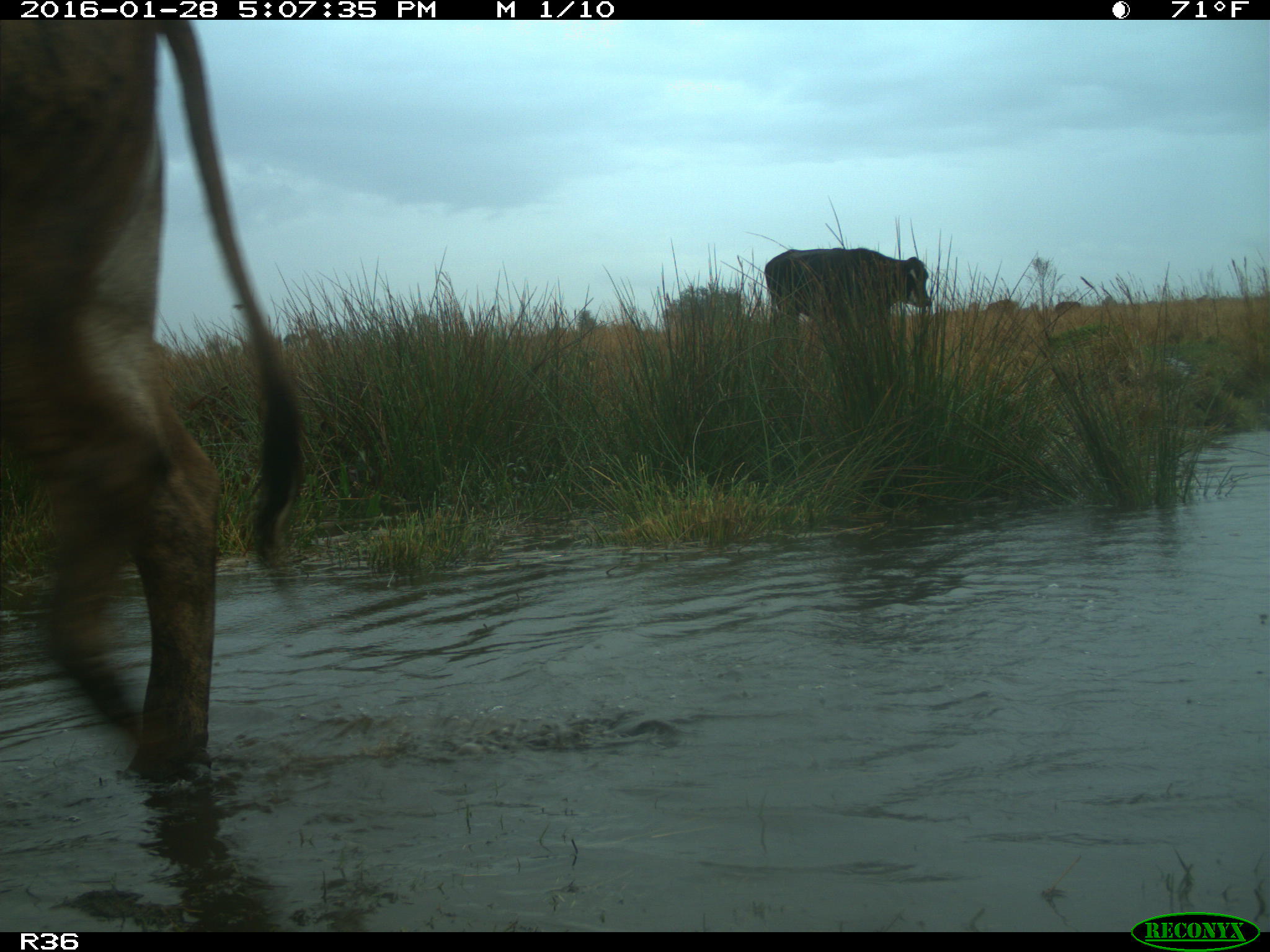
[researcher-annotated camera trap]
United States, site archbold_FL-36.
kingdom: Animalia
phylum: Chordata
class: Mammalia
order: Artiodactyla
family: Bovidae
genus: Bos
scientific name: Bos taurus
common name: domestic cow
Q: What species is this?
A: Bos taurus (domestic cow).